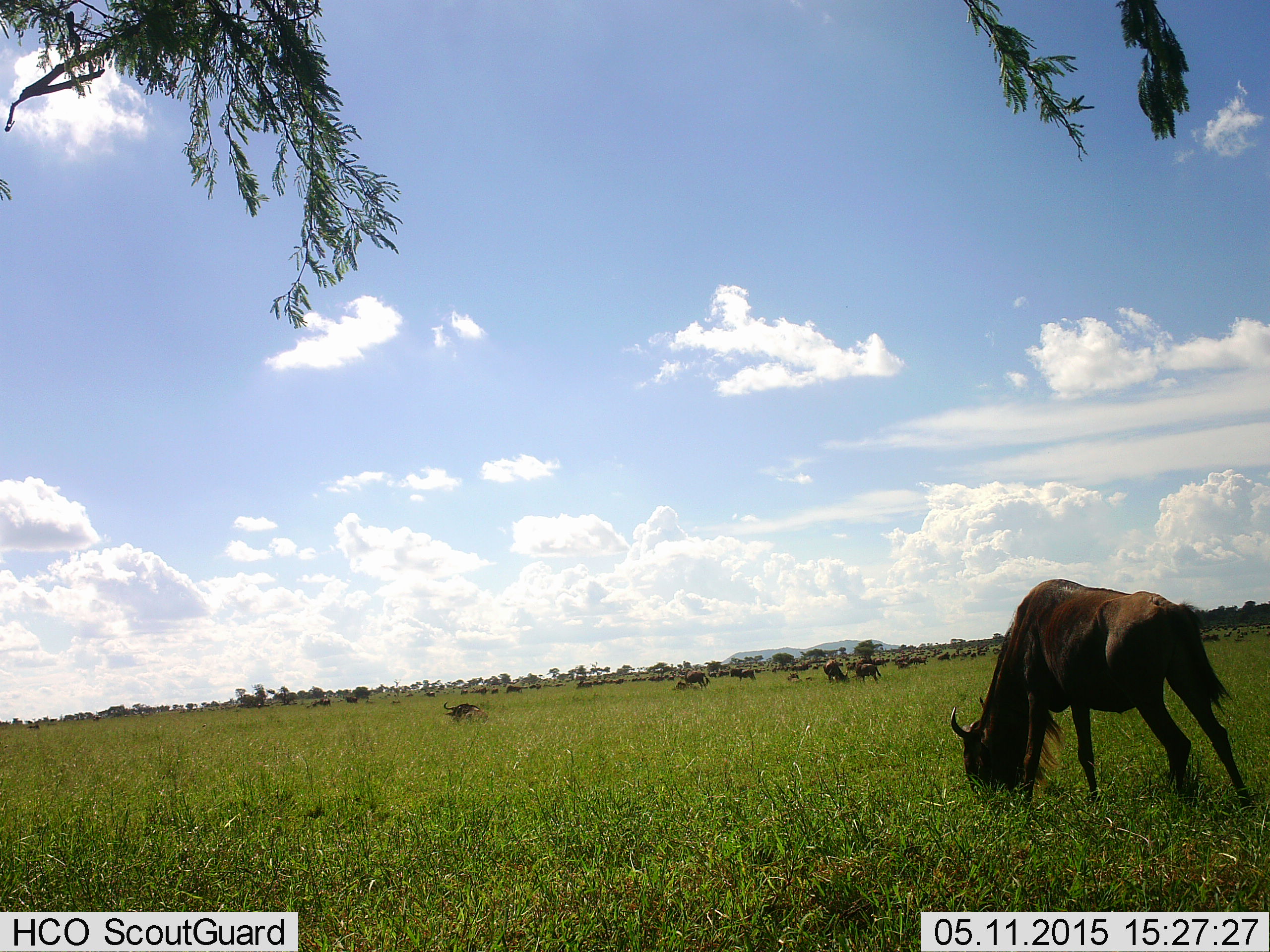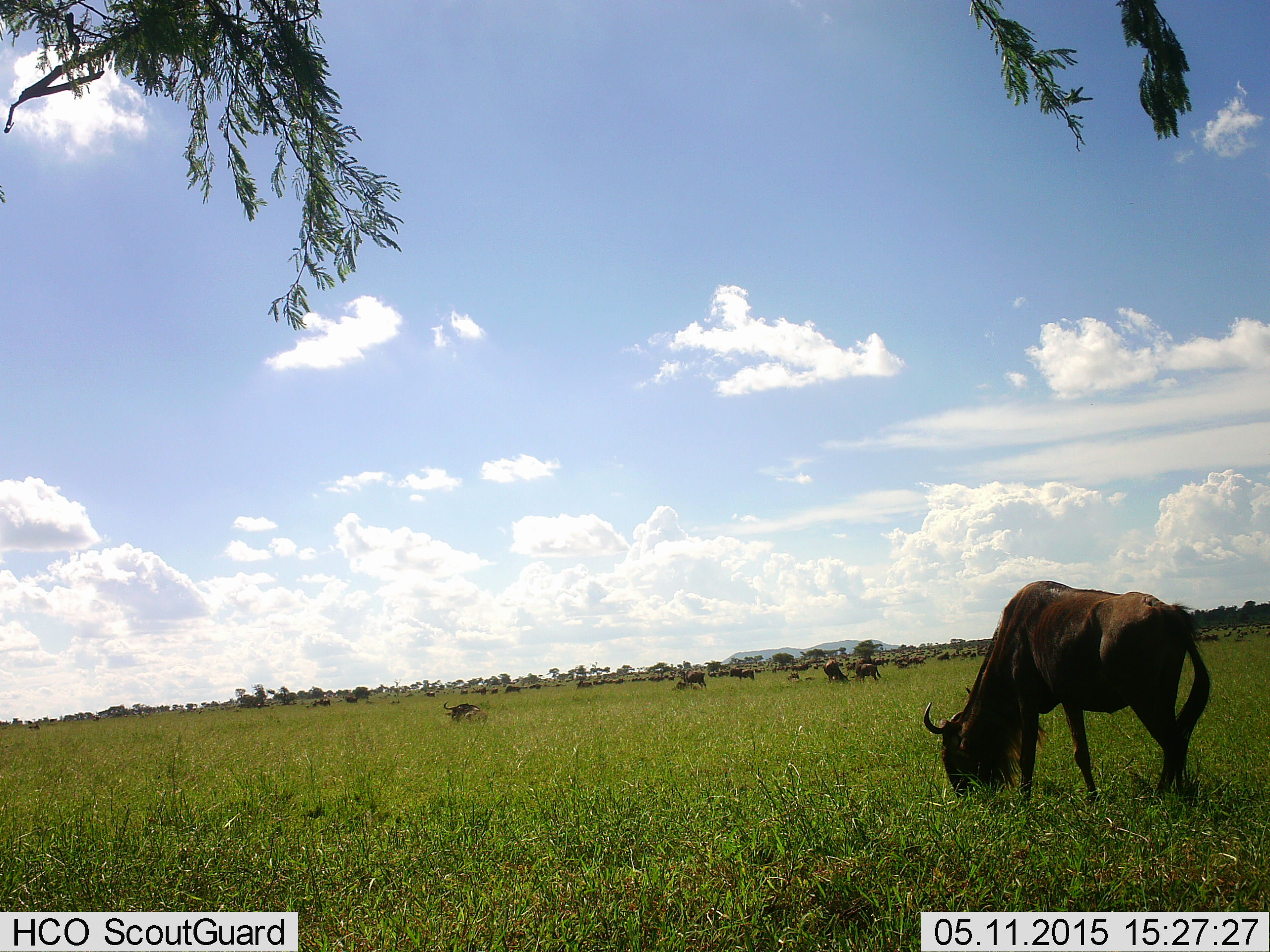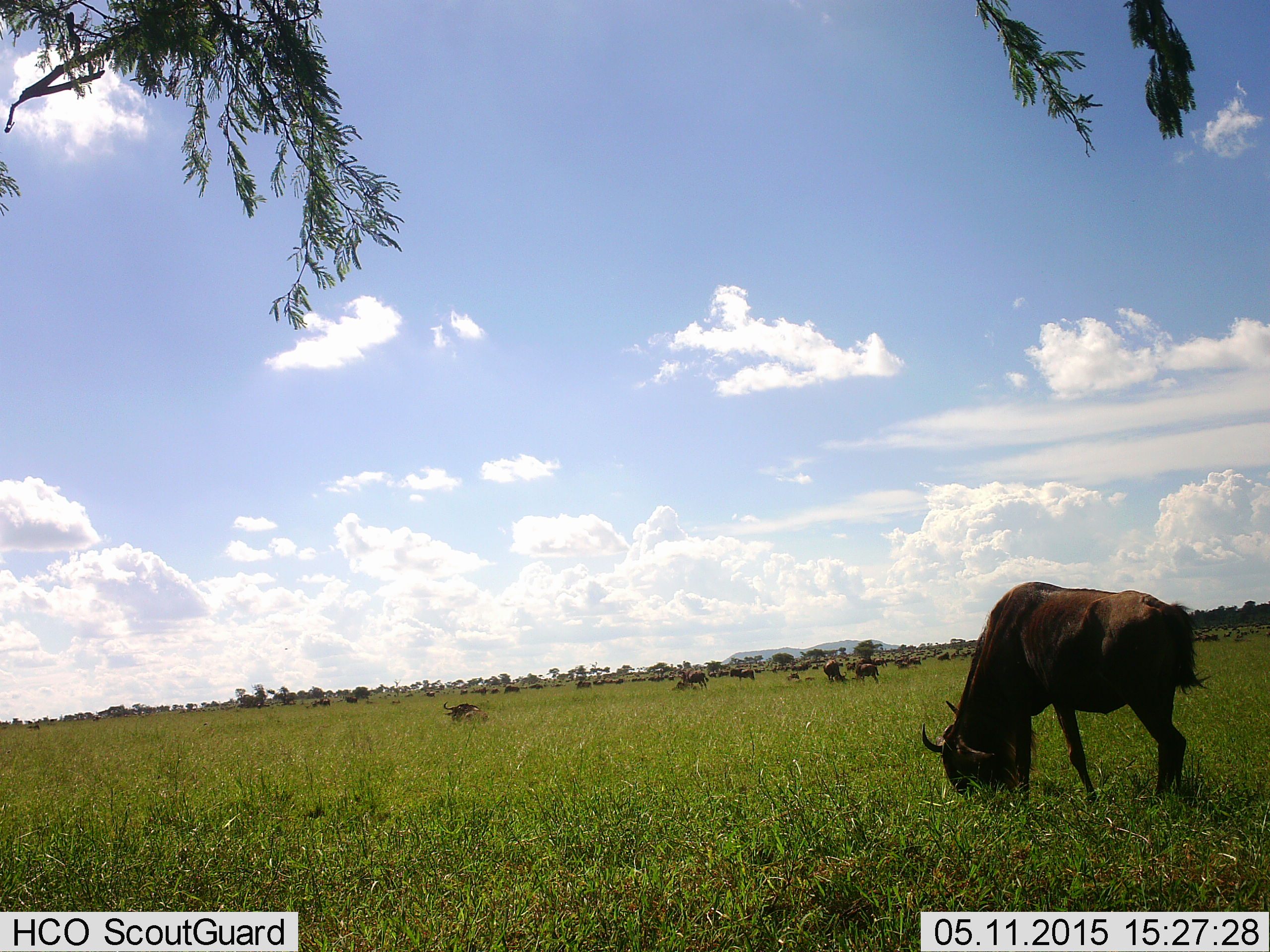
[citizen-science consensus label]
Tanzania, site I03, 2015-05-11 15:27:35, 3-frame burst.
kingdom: Animalia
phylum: Chordata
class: Mammalia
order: Artiodactyla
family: Bovidae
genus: Connochaetes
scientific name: Connochaetes taurinus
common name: blue wildebeest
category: wildebeest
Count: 10.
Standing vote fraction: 40%.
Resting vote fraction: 40%.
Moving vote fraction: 20%.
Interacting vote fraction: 20%.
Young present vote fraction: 0%.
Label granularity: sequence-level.